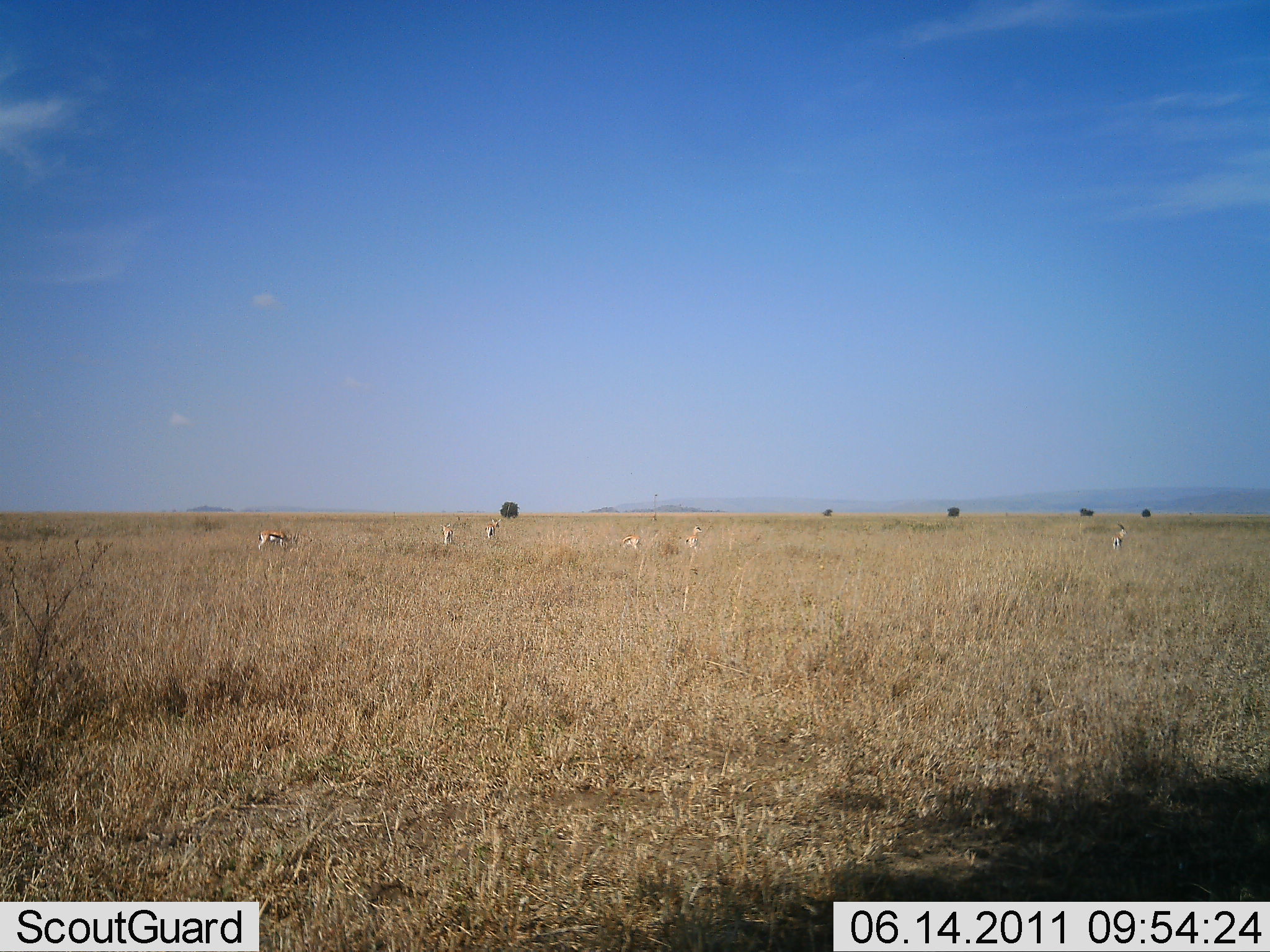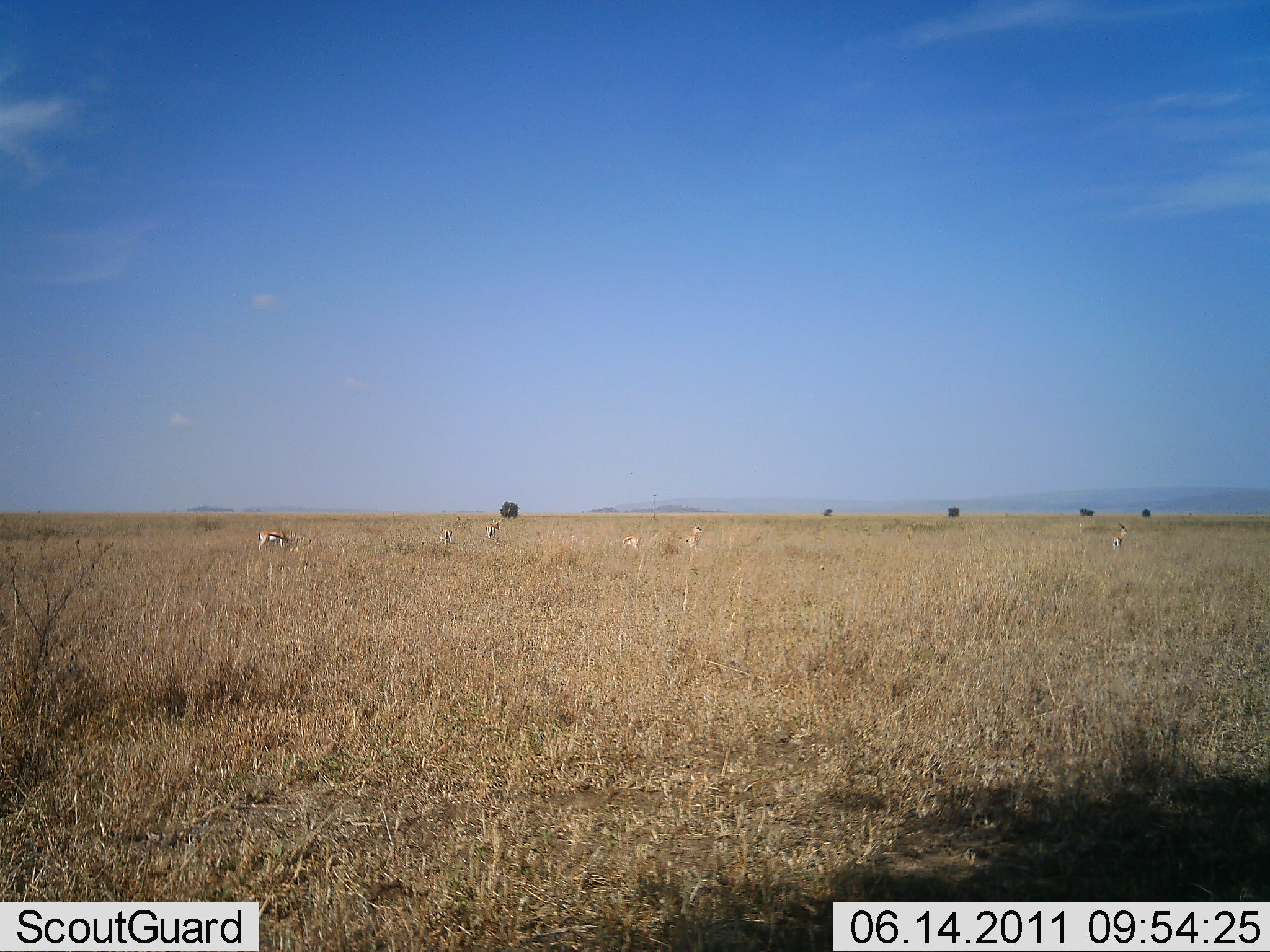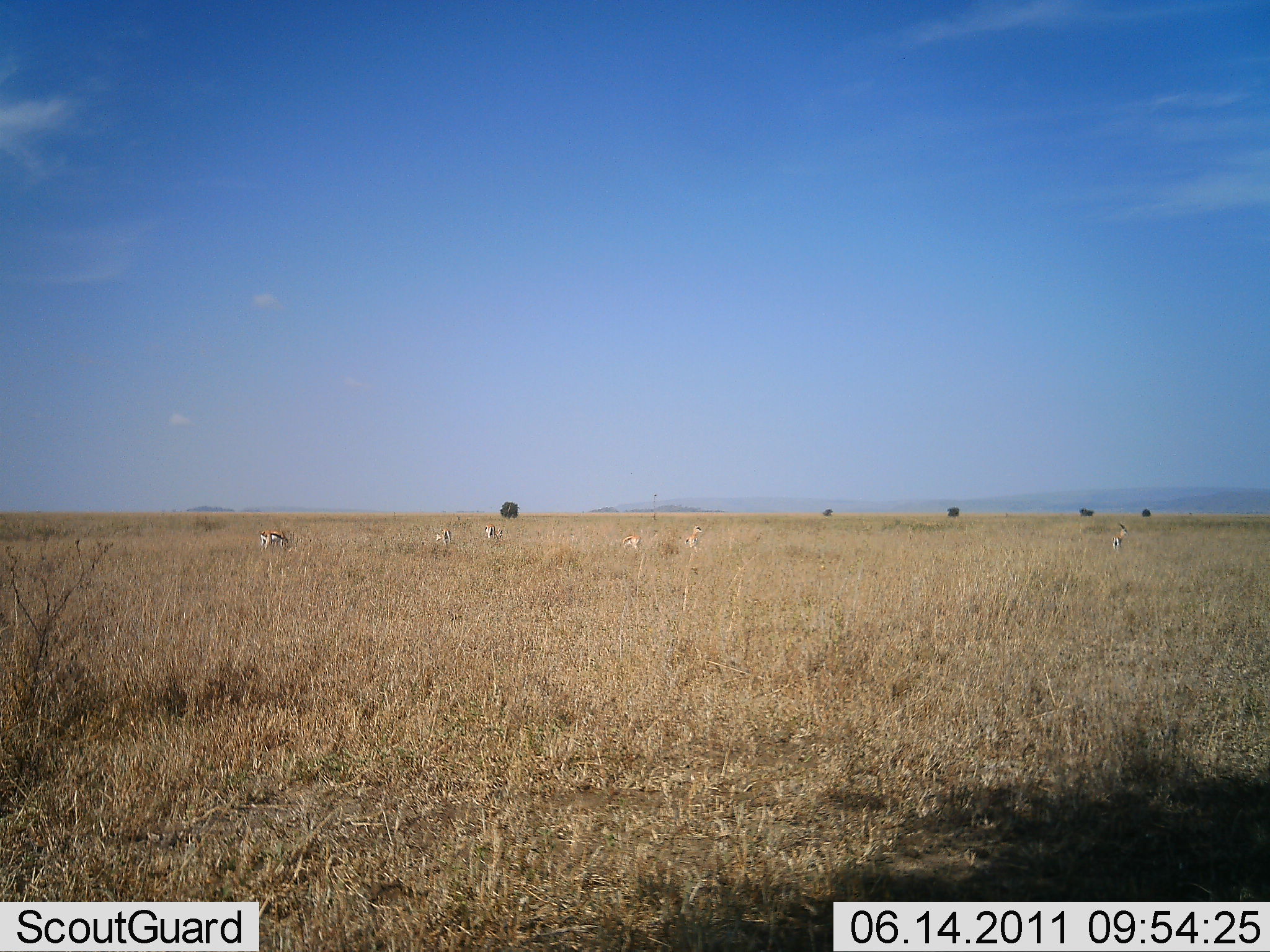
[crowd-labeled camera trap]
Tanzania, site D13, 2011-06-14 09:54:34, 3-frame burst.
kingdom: Animalia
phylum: Chordata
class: Mammalia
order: Artiodactyla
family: Bovidae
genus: Eudorcas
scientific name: Eudorcas thomsonii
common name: thomson's gazelle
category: gazellethomsons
Gazellethomsons (thomson's gazelle) (Eudorcas thomsonii), count 6. Behavior (volunteer vote fractions): standing 55%, resting 0%, moving 9%, interacting 0%. Young present (vote fraction): 0%. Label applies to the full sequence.